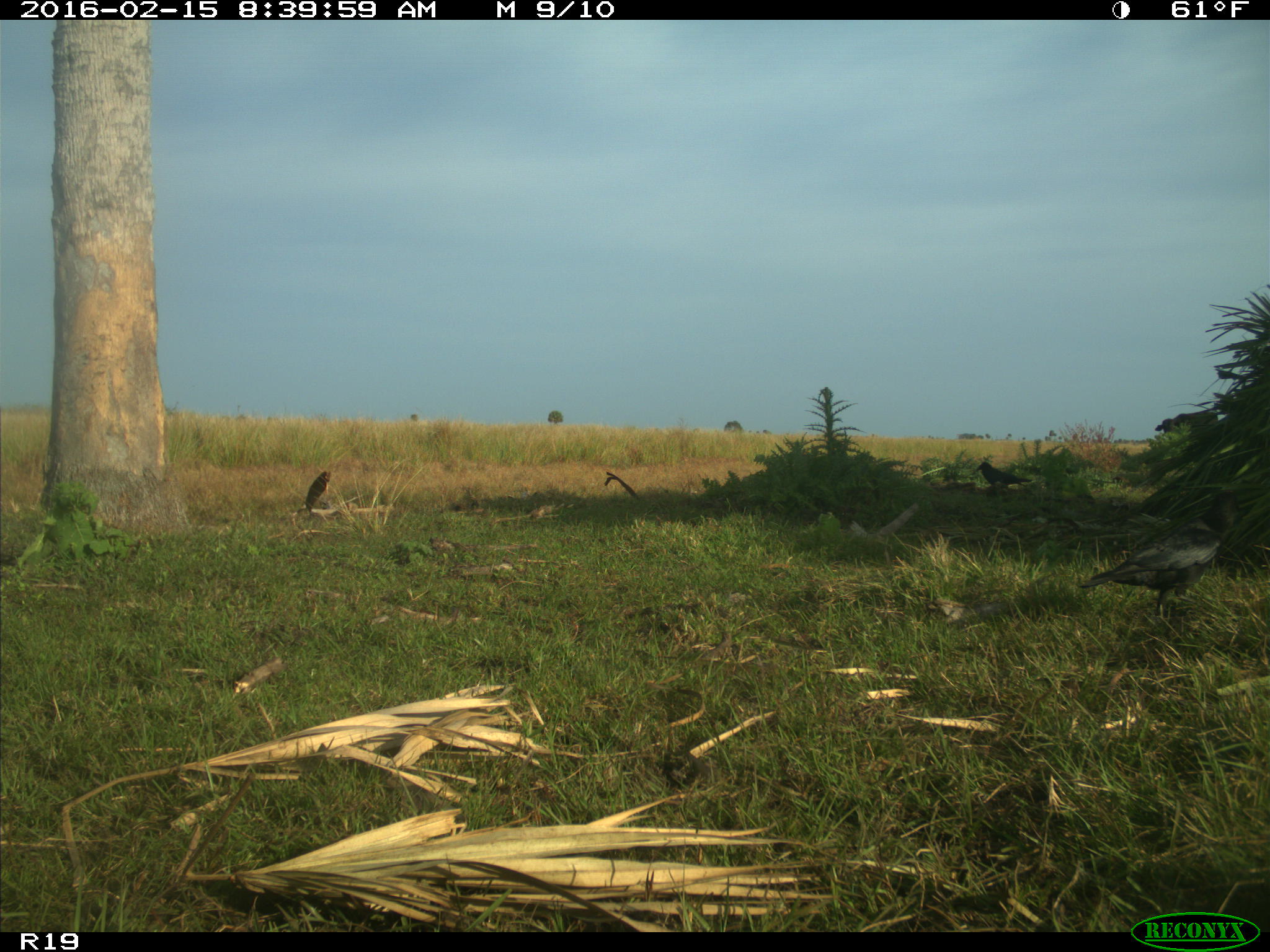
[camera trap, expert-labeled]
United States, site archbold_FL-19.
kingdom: Animalia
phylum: Chordata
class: Mammalia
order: Artiodactyla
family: Bovidae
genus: Bos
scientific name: Bos taurus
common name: domestic cow